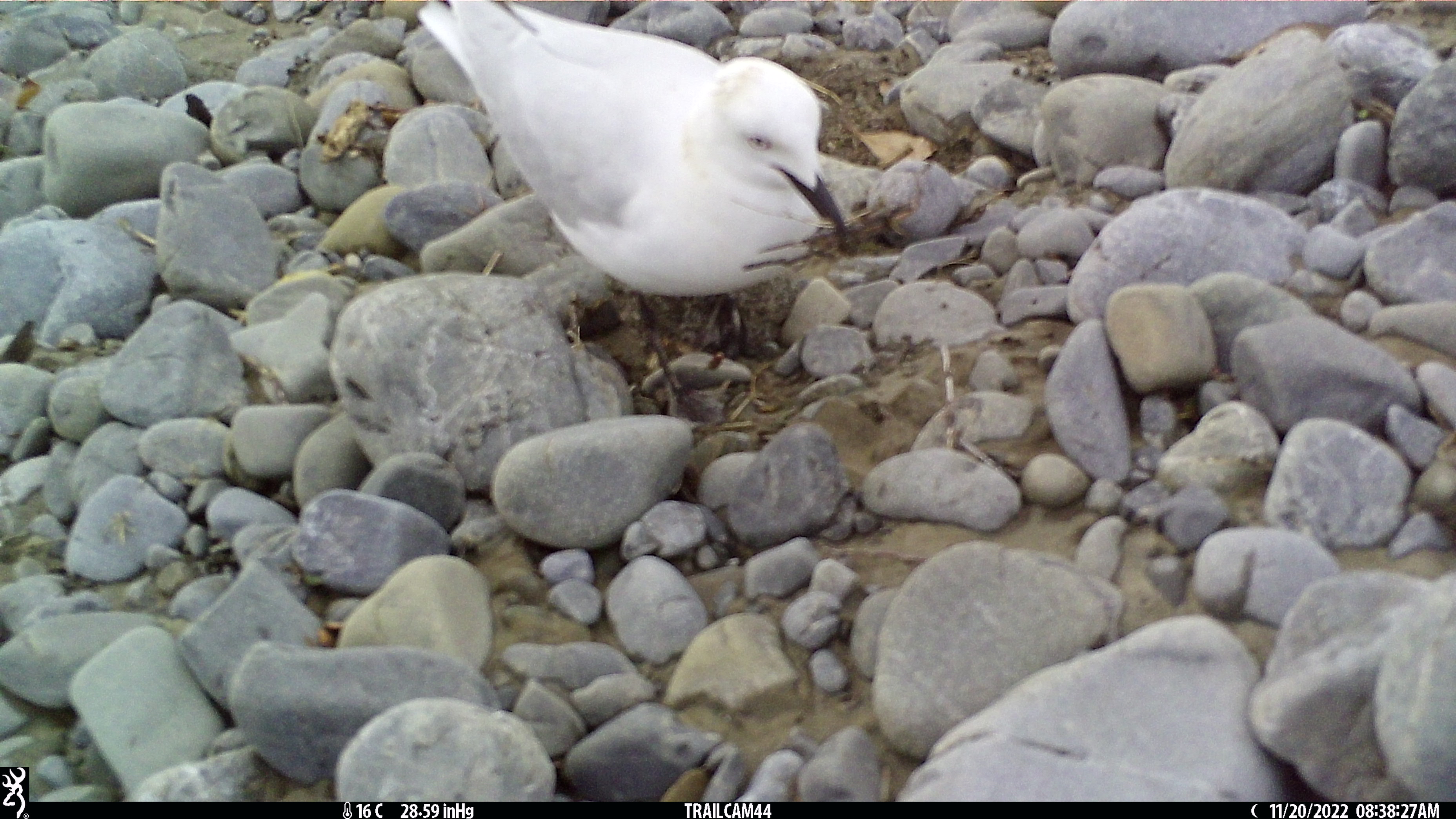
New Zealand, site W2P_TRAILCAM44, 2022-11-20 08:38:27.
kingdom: Animalia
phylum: Chordata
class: Aves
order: Charadriiformes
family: Laridae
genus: Chroicocephalus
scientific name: Chroicocephalus bulleri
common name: black-billed gull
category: black billed gull